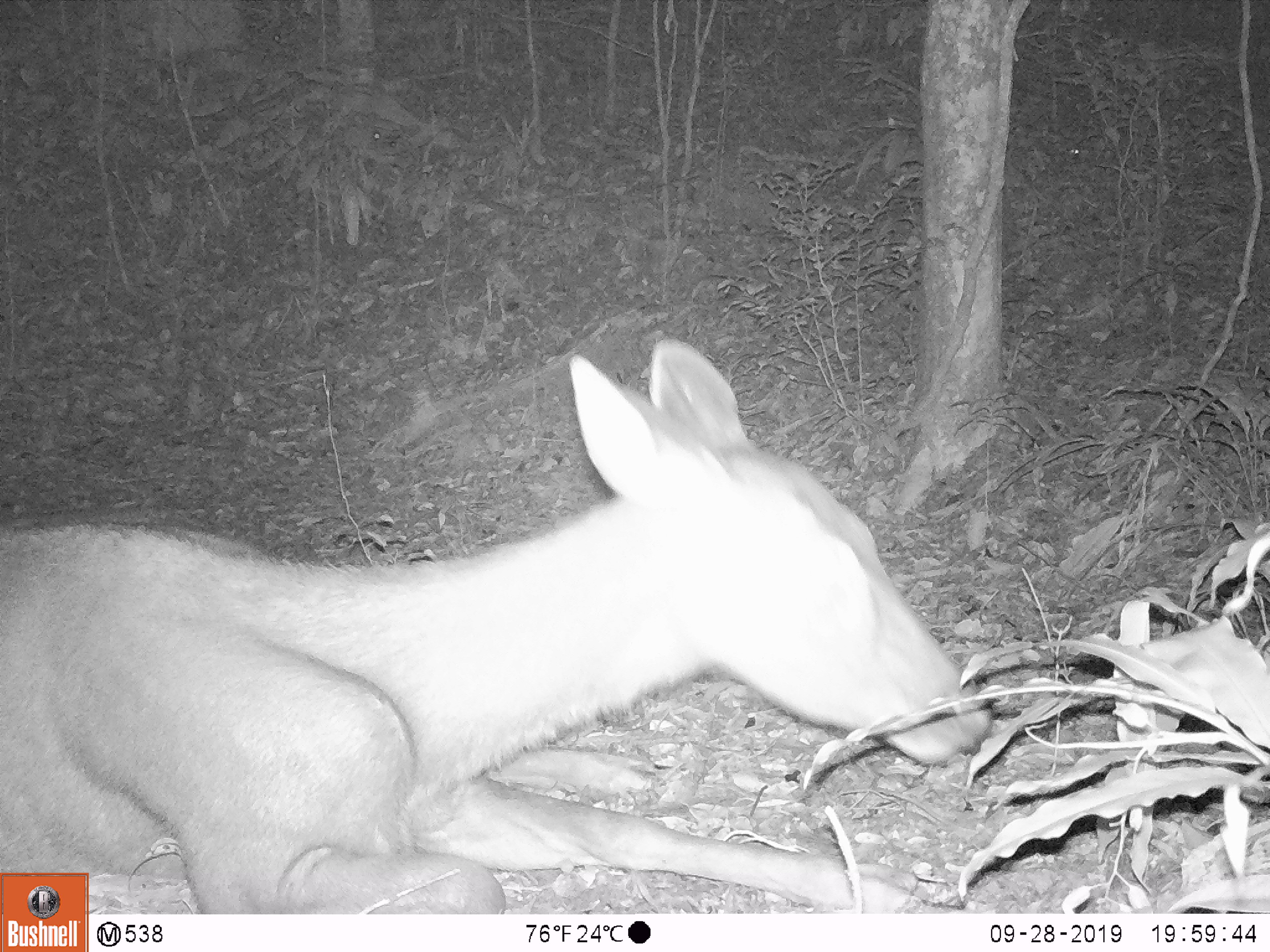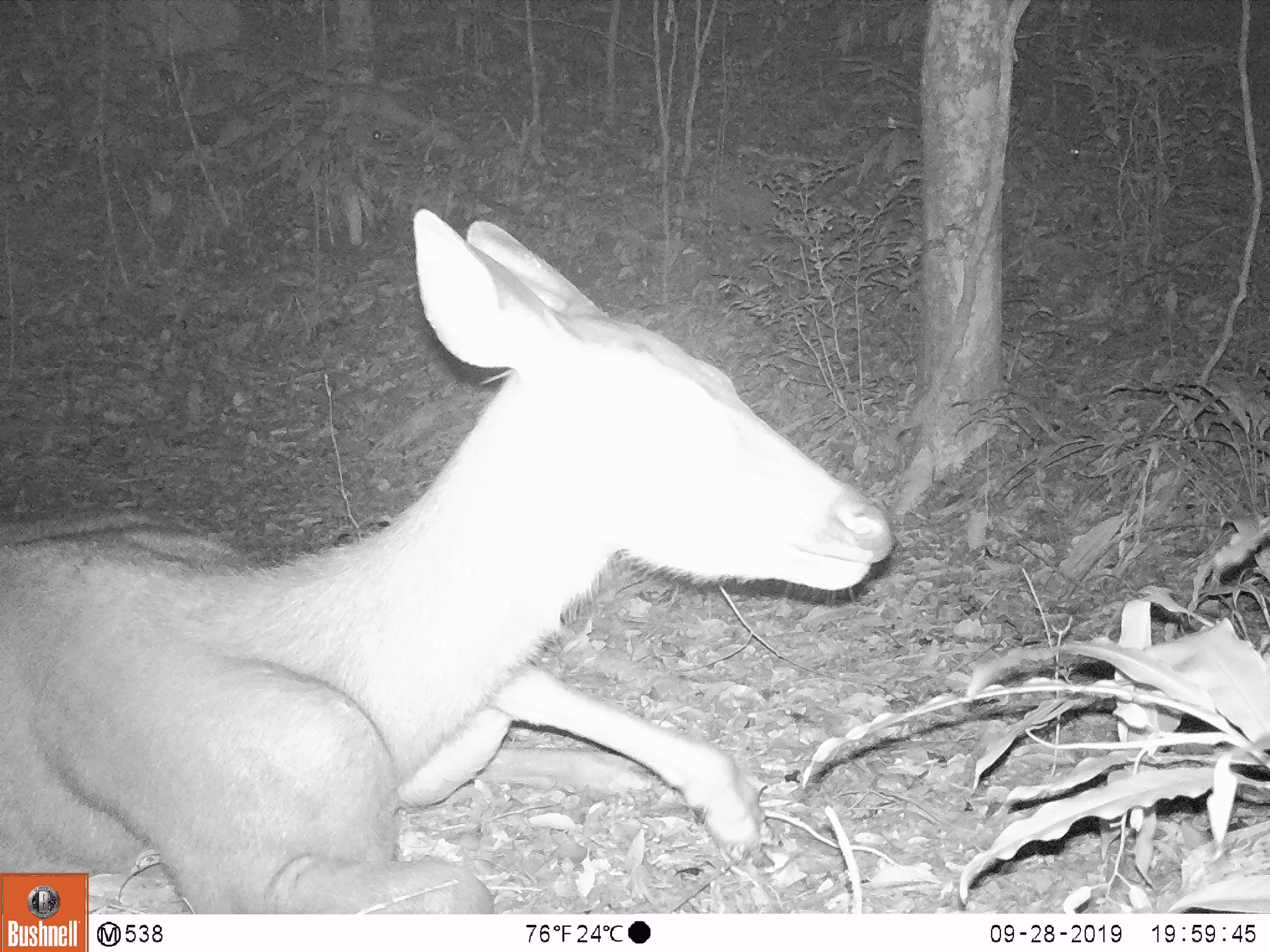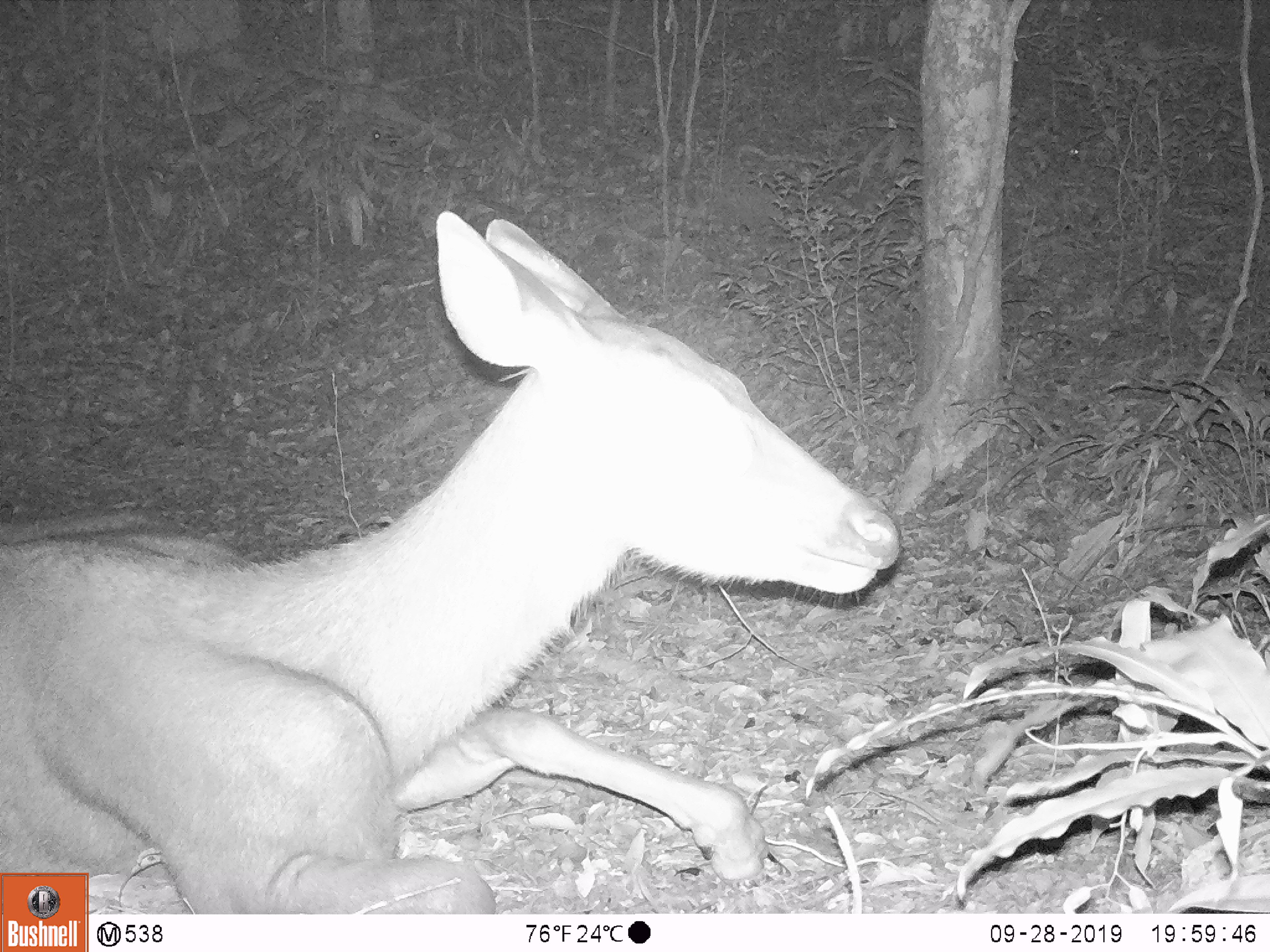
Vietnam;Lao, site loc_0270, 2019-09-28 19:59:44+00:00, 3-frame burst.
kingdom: Animalia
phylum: Chordata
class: Mammalia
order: Artiodactyla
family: Cervidae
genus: Rusa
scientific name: Rusa unicolor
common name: sambar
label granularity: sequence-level